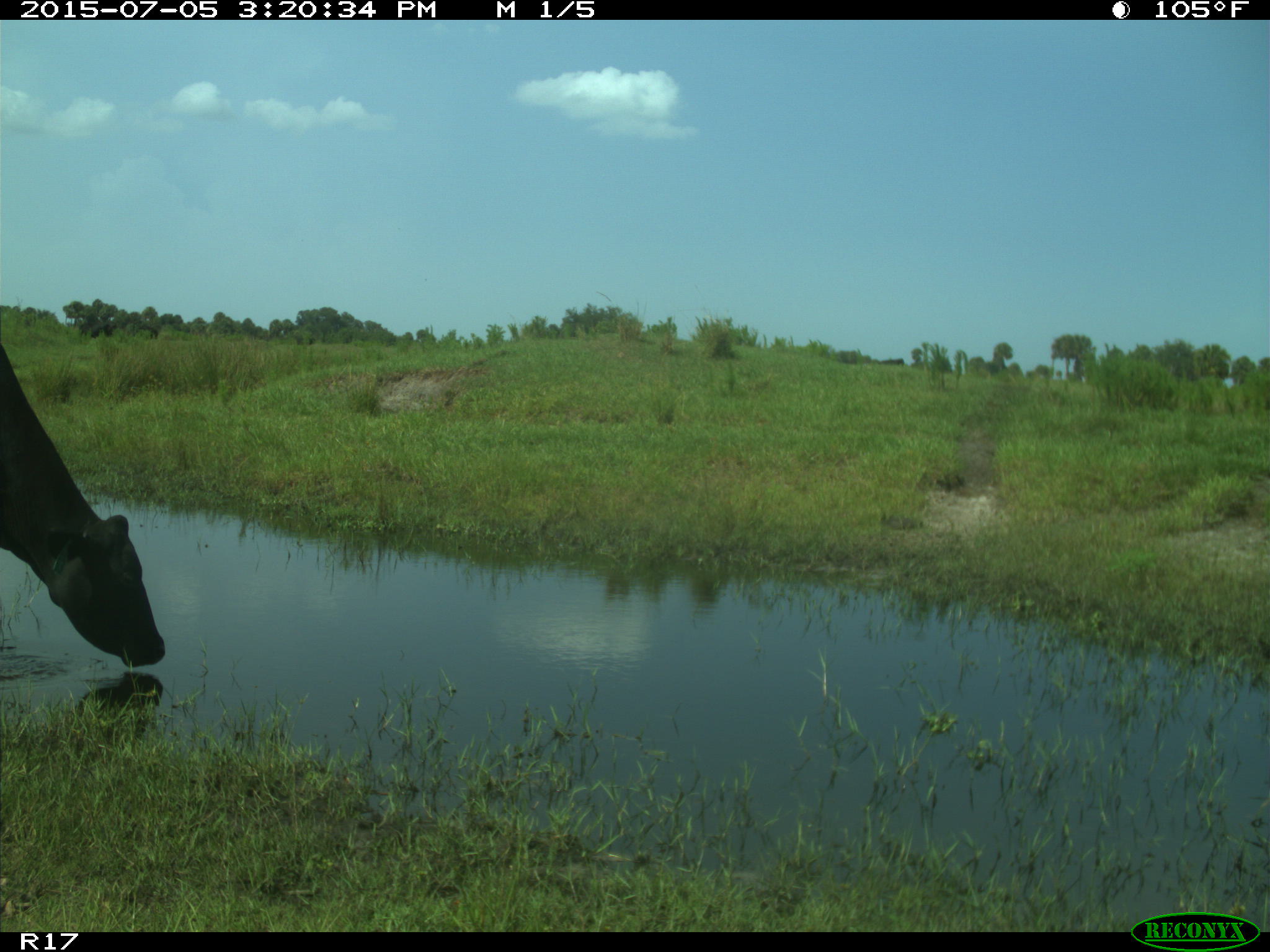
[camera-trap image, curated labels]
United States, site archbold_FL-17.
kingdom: Animalia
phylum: Chordata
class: Mammalia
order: Artiodactyla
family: Bovidae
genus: Bos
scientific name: Bos taurus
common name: domestic cow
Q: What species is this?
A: Bos taurus (domestic cow).